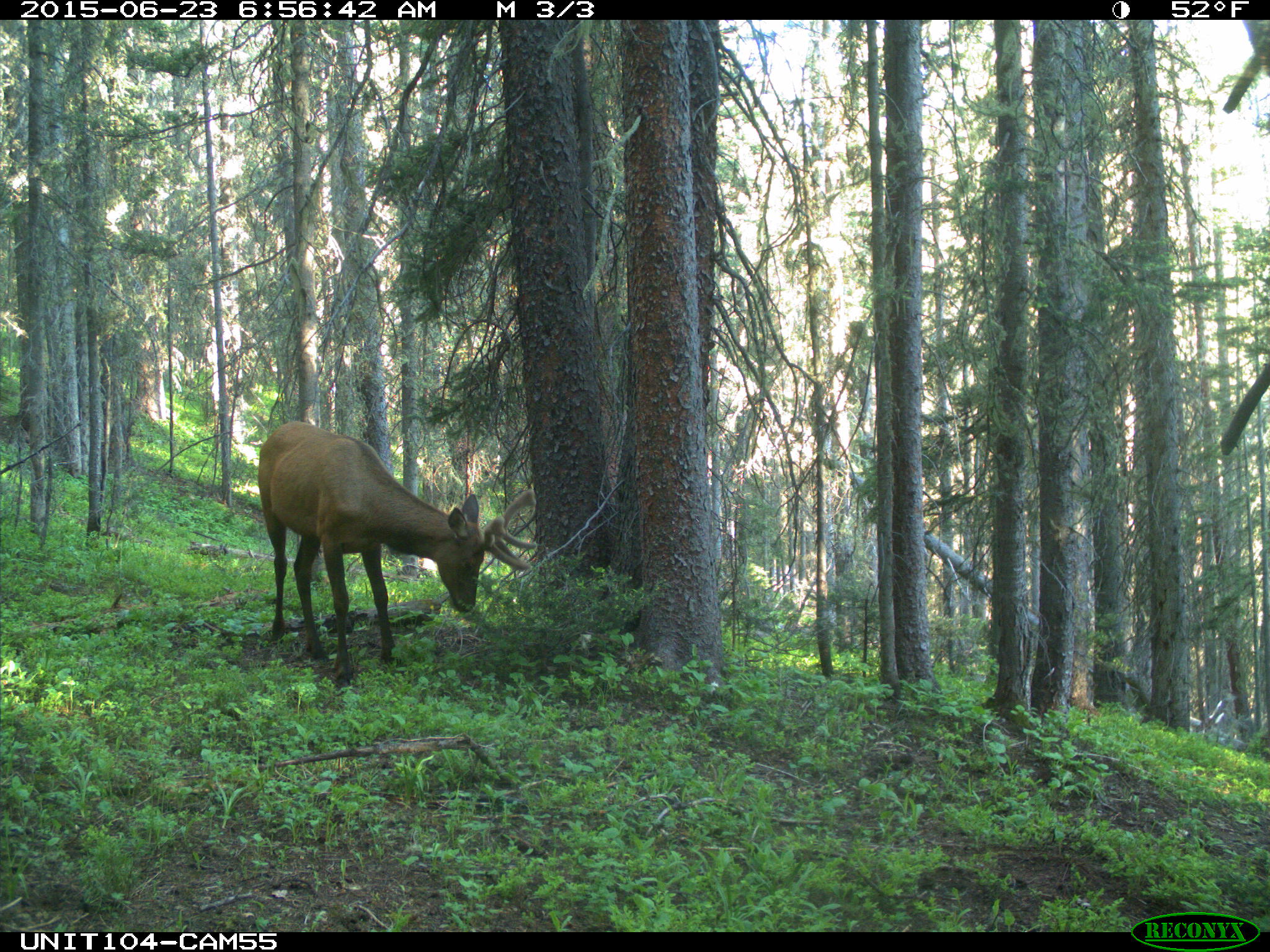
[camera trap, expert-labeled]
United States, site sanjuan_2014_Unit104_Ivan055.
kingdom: Animalia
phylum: Chordata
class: Mammalia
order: Artiodactyla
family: Cervidae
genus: Cervus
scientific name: Cervus elaphus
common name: red deer